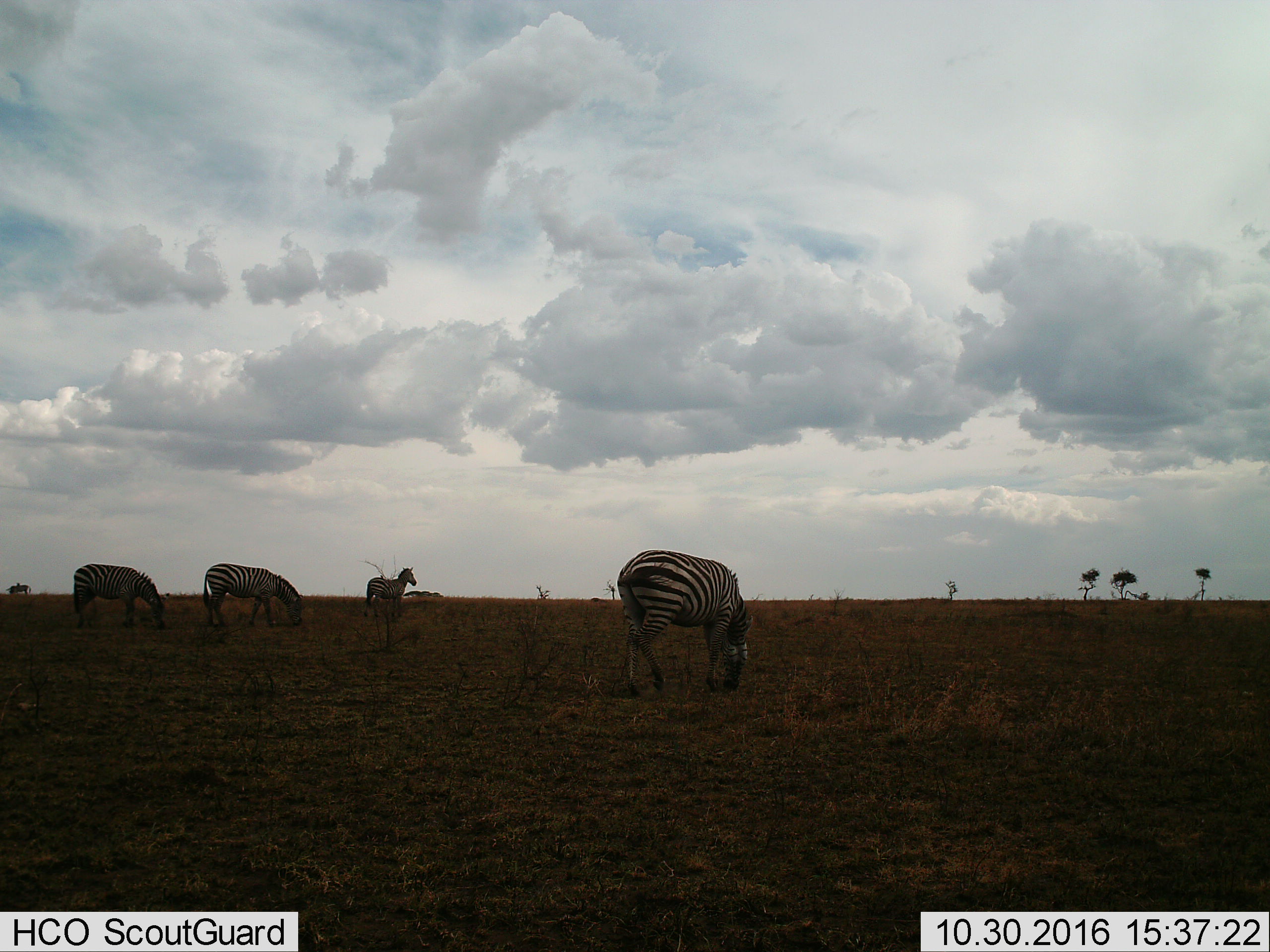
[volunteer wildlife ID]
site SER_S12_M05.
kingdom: Animalia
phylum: Chordata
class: Mammalia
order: Perissodactyla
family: Equidae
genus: Equus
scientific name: Equus quagga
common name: plains zebra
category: zebraplains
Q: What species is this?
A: Zebraplains (plains zebra) (Equus quagga).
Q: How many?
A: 4.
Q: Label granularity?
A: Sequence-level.